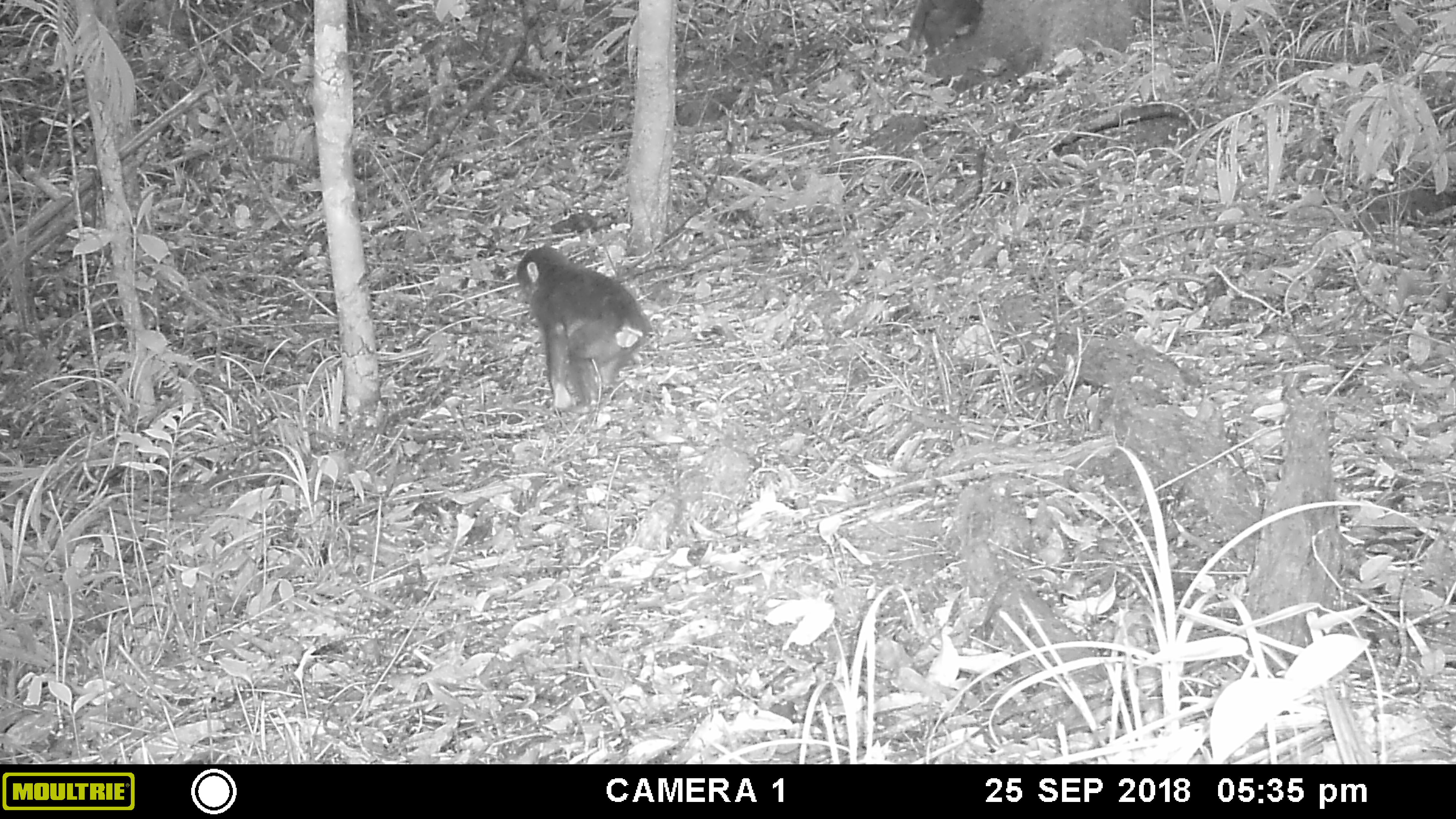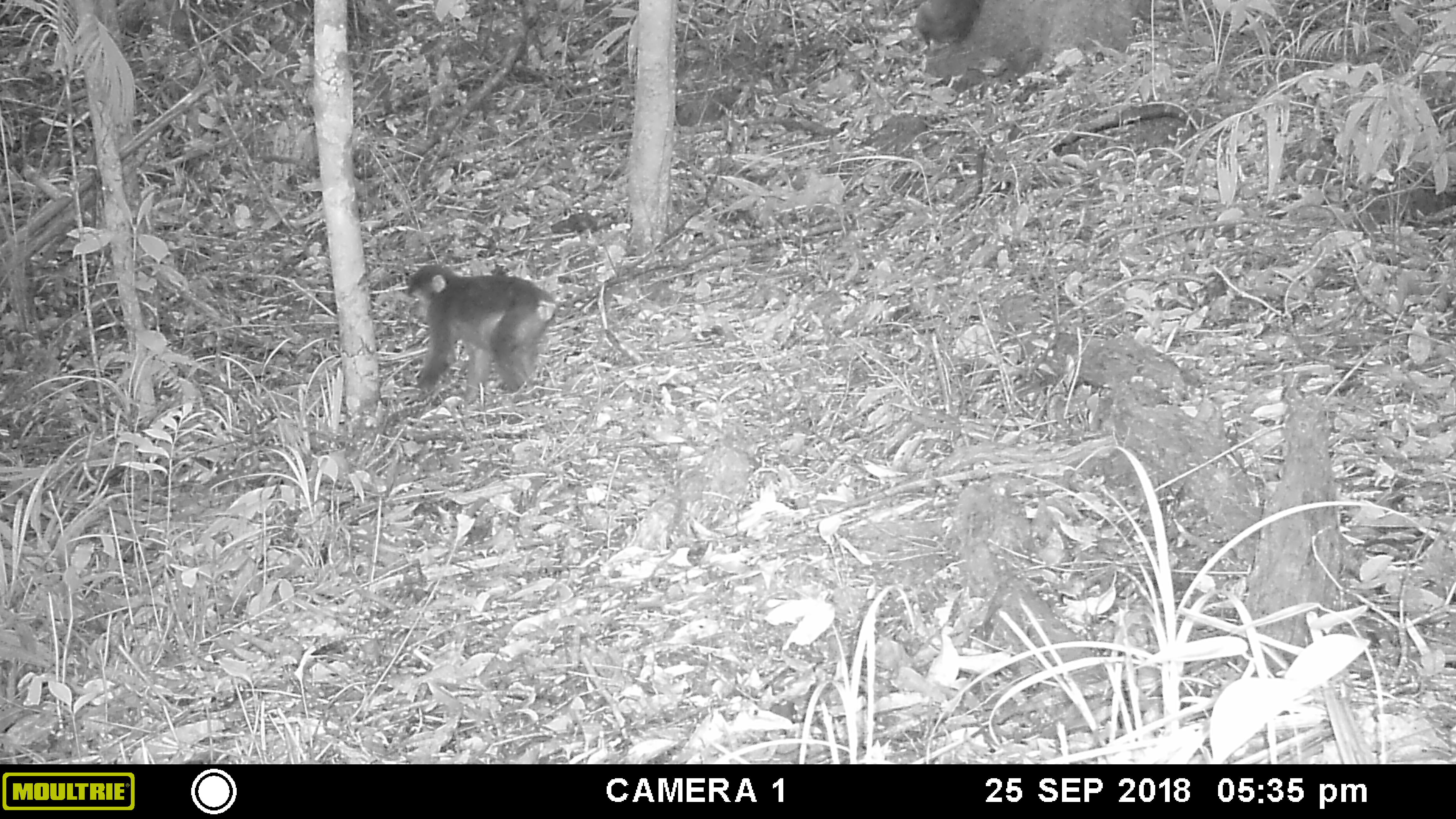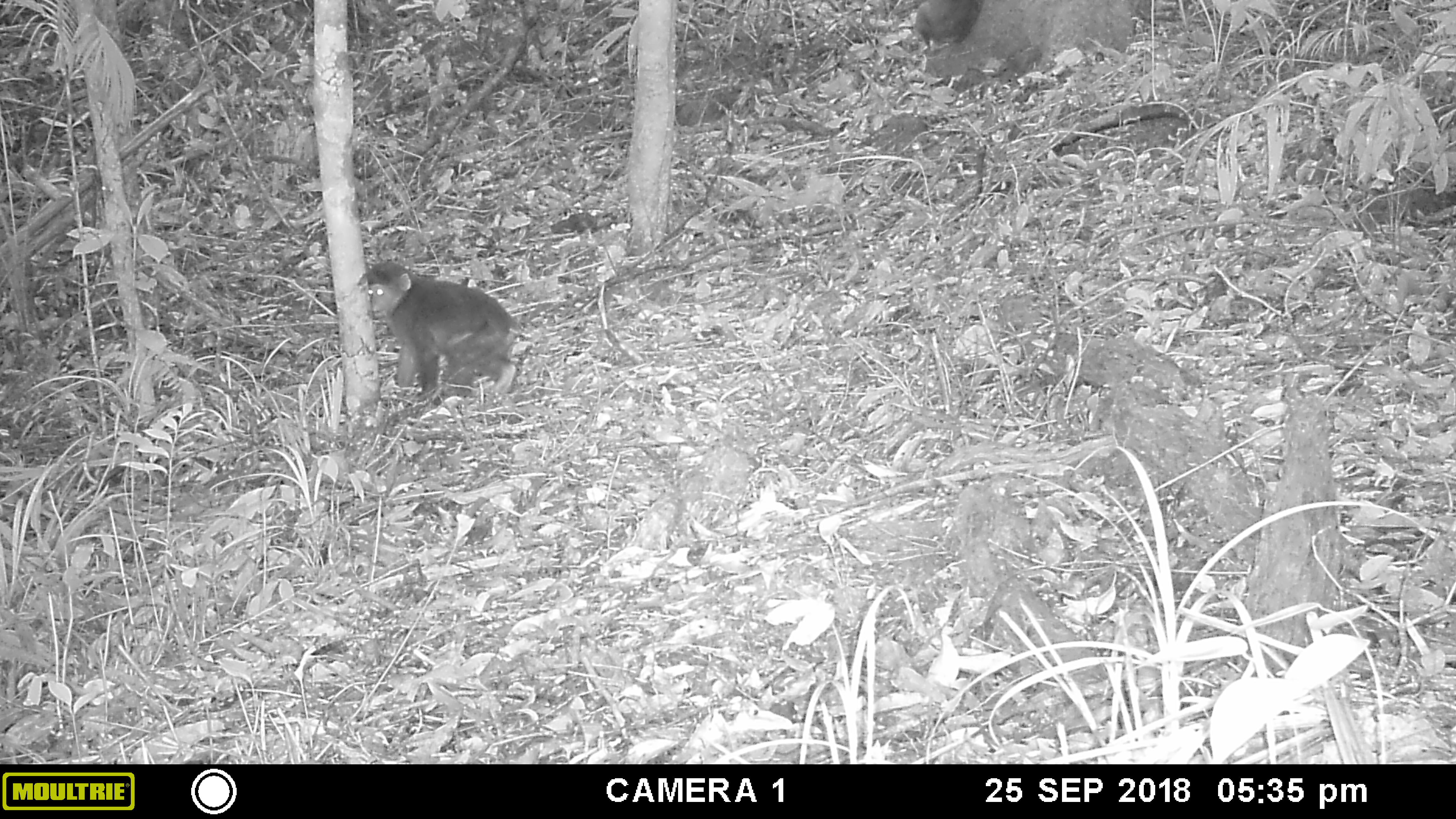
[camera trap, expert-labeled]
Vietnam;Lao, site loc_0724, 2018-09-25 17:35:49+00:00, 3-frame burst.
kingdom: Animalia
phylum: Chordata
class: Mammalia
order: Primates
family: Cercopithecidae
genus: Macaca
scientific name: Macaca arctoides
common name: stump-tailed macaque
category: stump tailed macaque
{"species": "stump tailed macaque (stump-tailed macaque) (Macaca arctoides)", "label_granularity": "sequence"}